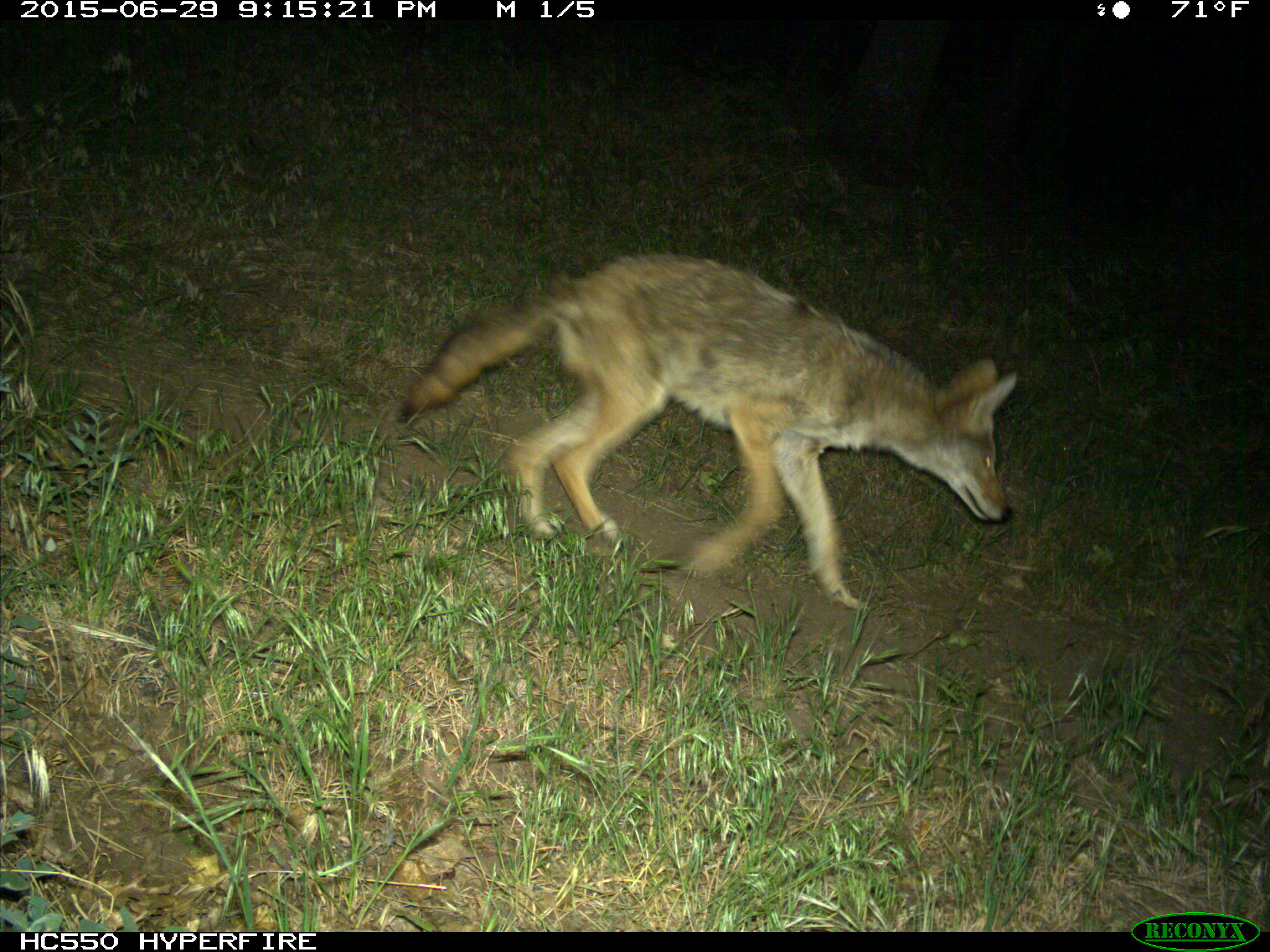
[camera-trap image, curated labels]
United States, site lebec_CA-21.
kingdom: Animalia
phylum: Chordata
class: Mammalia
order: Carnivora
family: Canidae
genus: Canis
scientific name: Canis latrans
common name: coyote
Canis latrans (coyote).